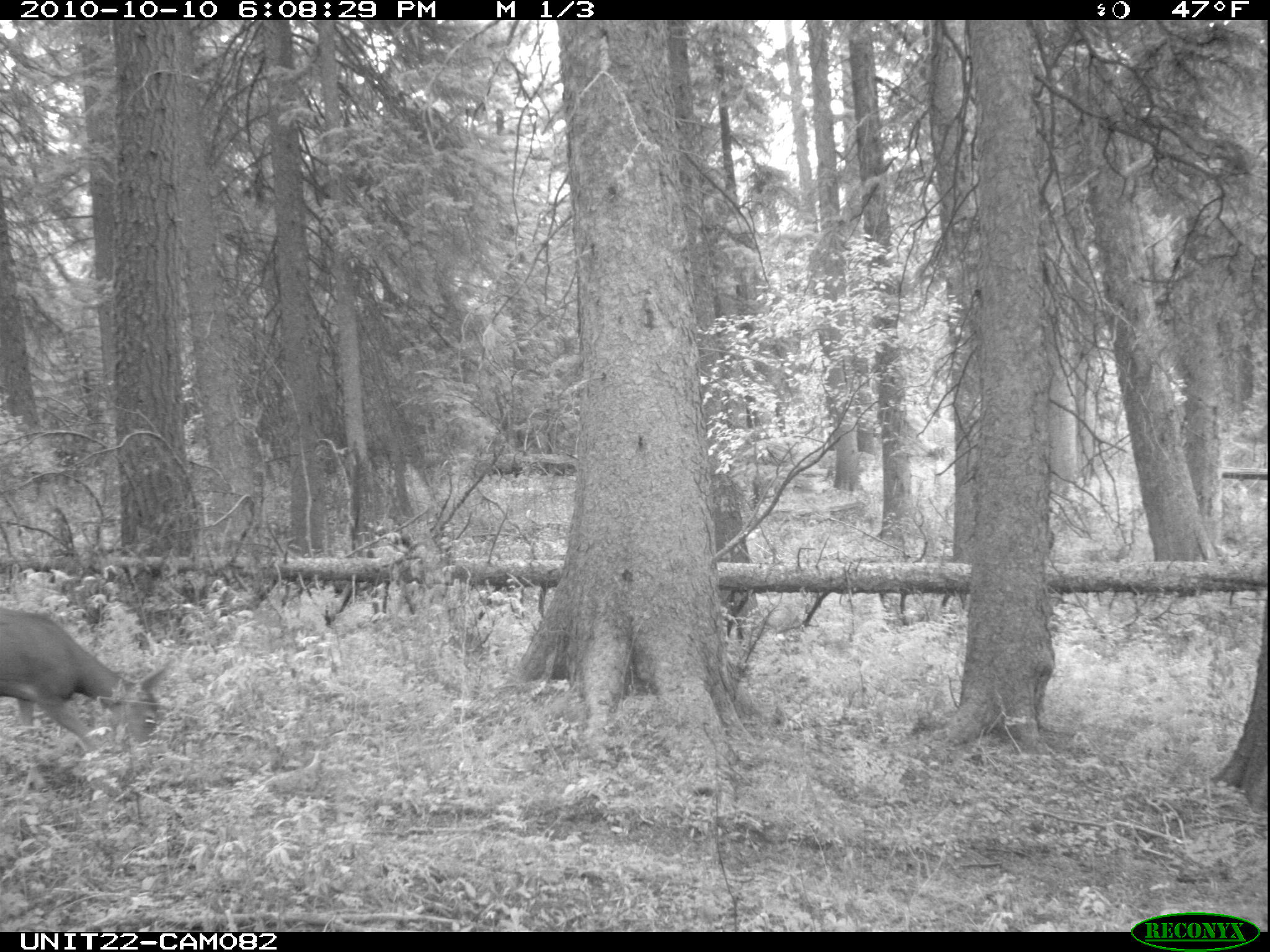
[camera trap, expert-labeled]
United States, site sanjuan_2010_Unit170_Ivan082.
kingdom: Animalia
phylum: Chordata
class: Mammalia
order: Artiodactyla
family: Cervidae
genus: Odocoileus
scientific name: Odocoileus hemionus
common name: mule deer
Odocoileus hemionus (mule deer).